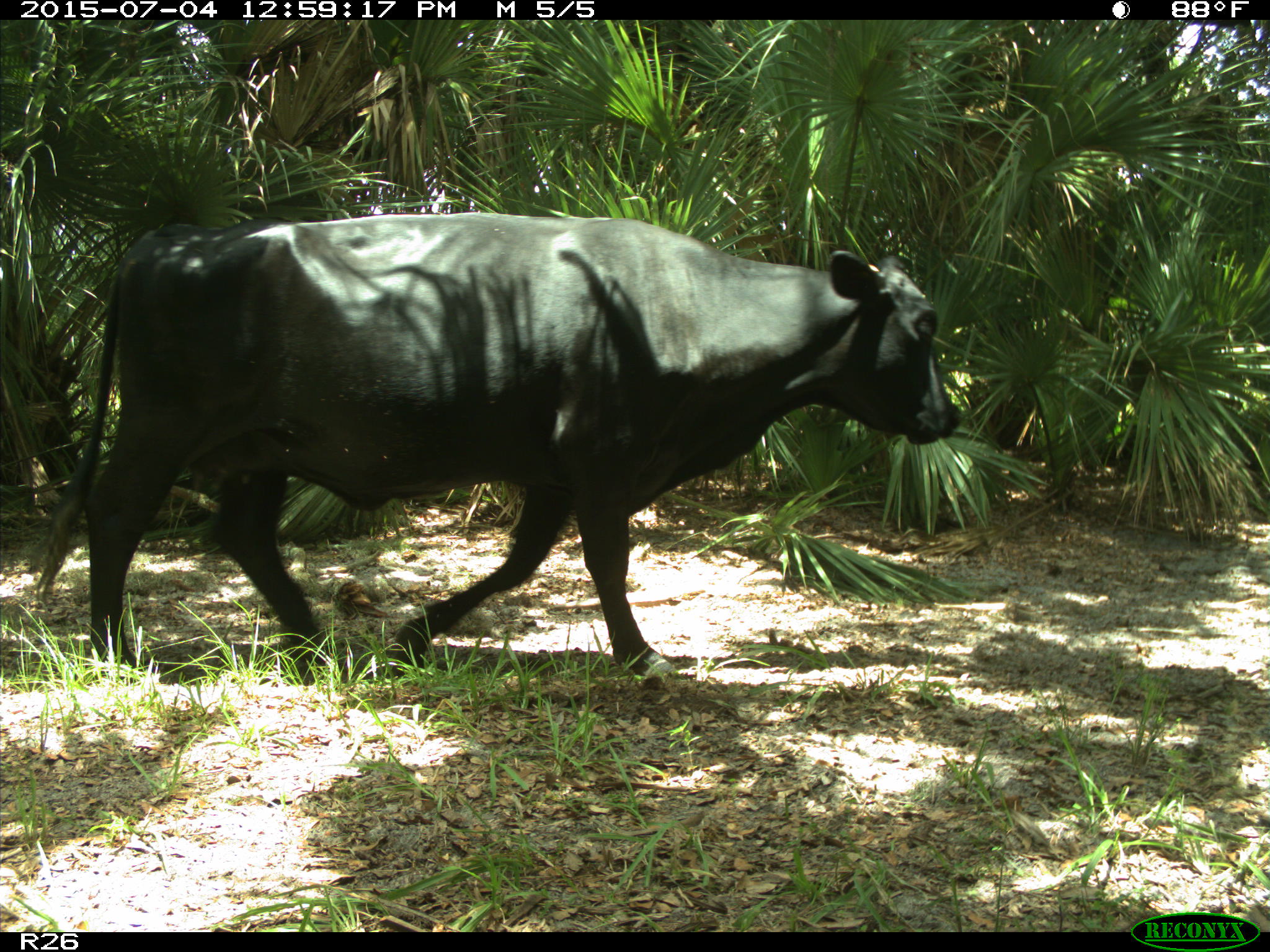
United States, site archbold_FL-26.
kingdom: Animalia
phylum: Chordata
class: Mammalia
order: Artiodactyla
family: Bovidae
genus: Bos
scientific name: Bos taurus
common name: domestic cow